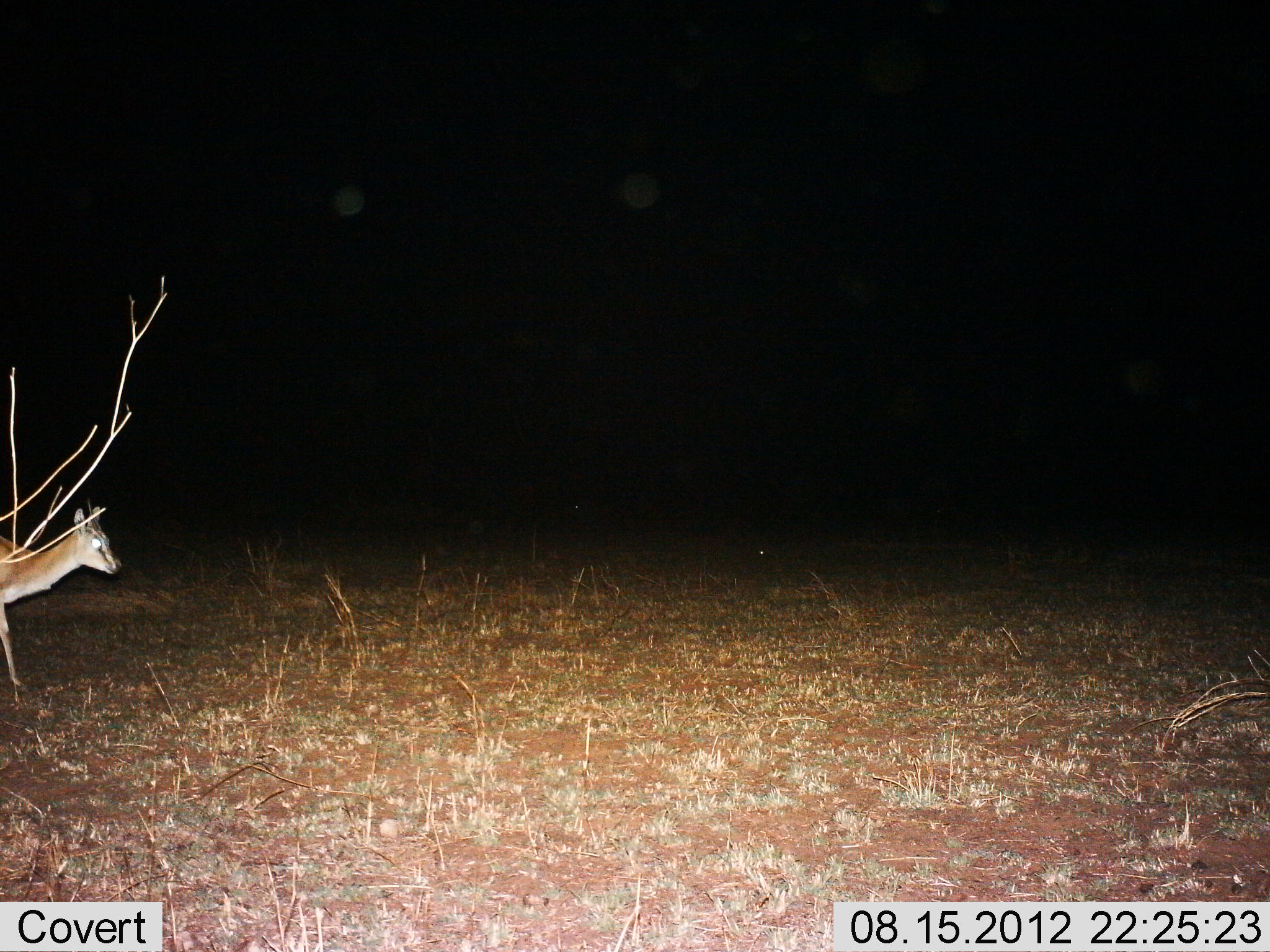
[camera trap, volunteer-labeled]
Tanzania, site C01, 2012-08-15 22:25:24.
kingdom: Animalia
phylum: Chordata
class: Mammalia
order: Artiodactyla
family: Bovidae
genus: Eudorcas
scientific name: Eudorcas thomsonii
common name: thomson's gazelle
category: gazellethomsons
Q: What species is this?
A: Gazellethomsons (thomson's gazelle) (Eudorcas thomsonii).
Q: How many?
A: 1.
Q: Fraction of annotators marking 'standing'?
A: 40%.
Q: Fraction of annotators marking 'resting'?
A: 0%.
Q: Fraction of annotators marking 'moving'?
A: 60%.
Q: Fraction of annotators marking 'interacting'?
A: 0%.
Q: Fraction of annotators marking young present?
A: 0%.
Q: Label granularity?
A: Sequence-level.